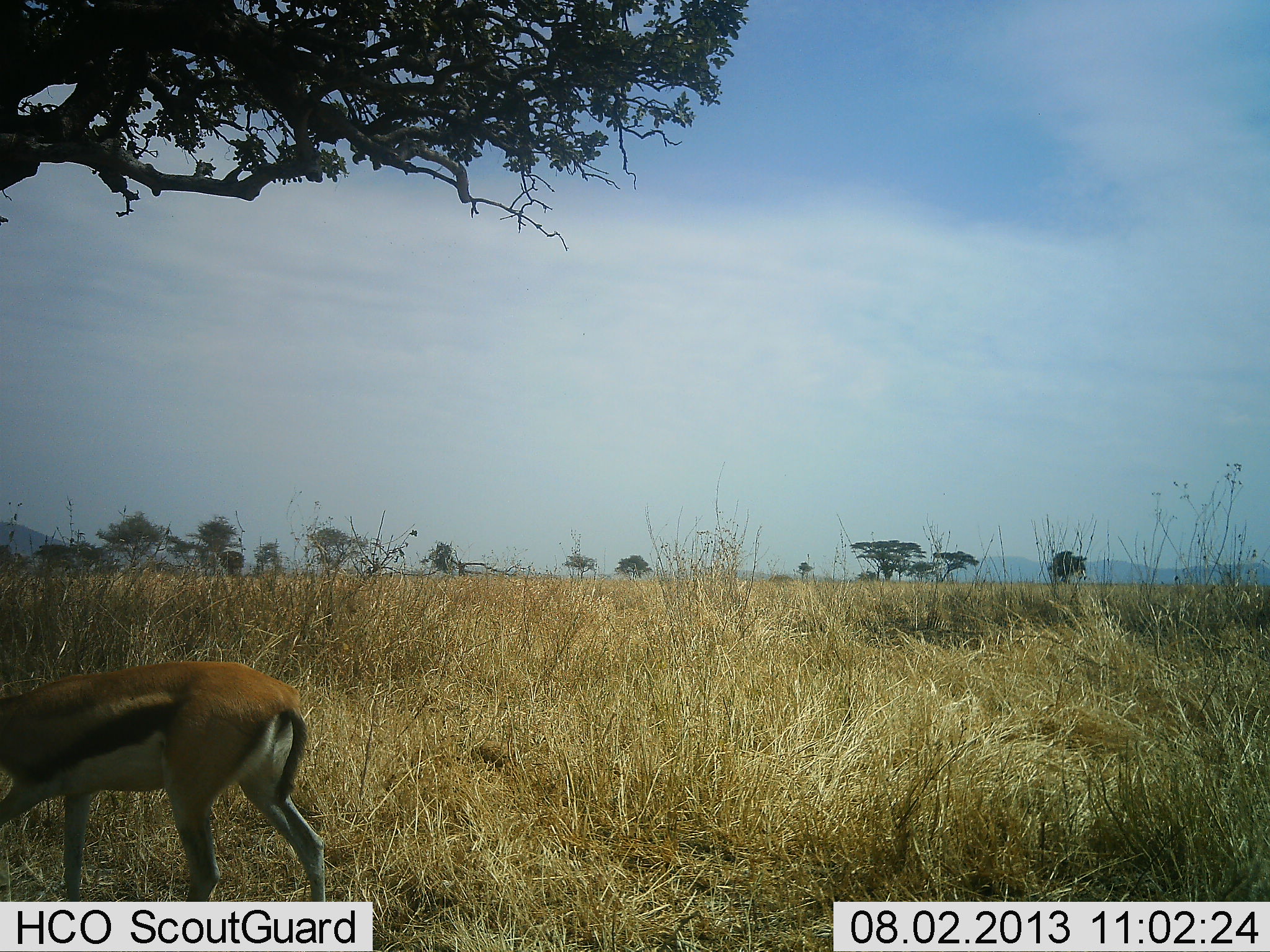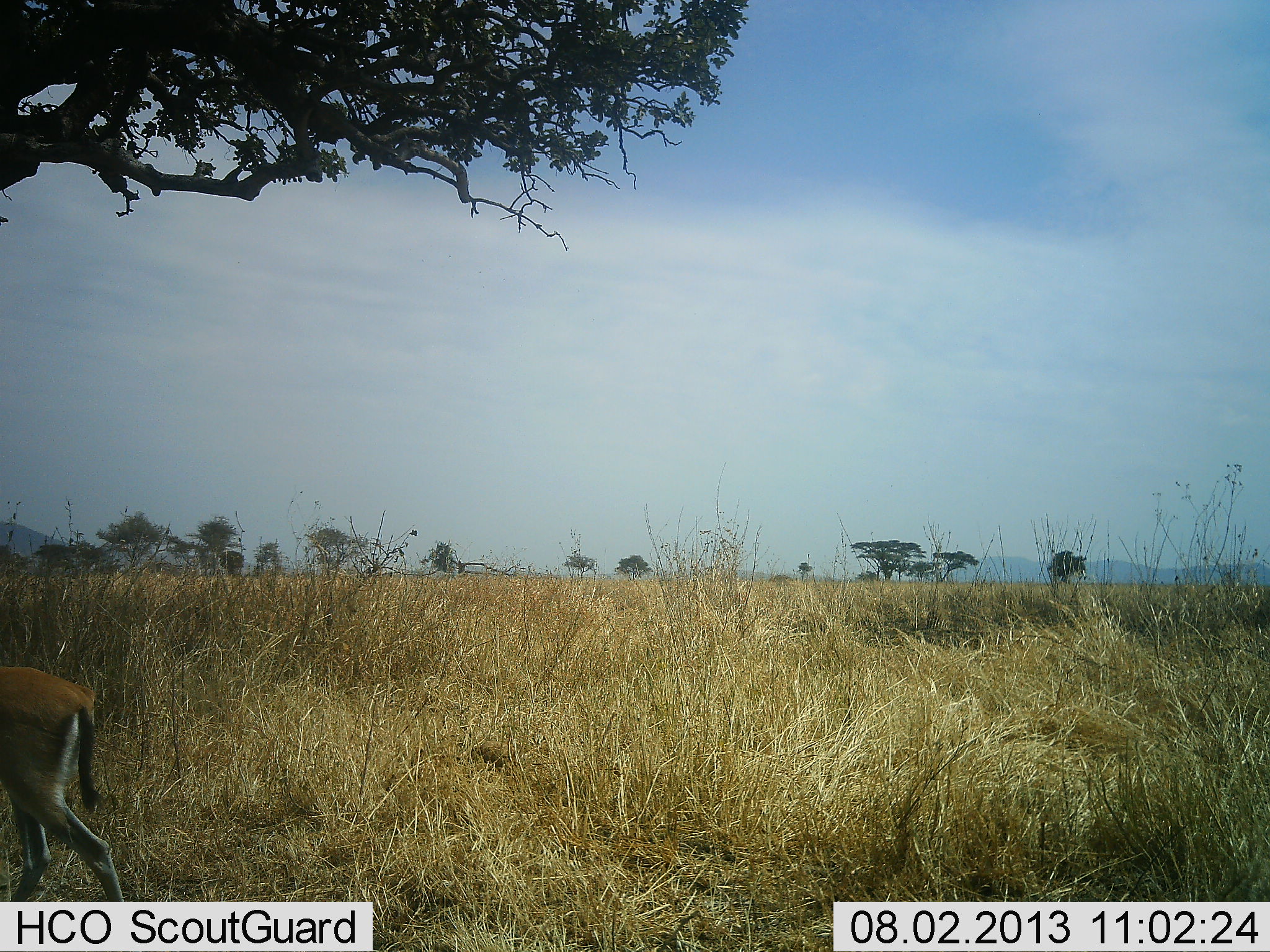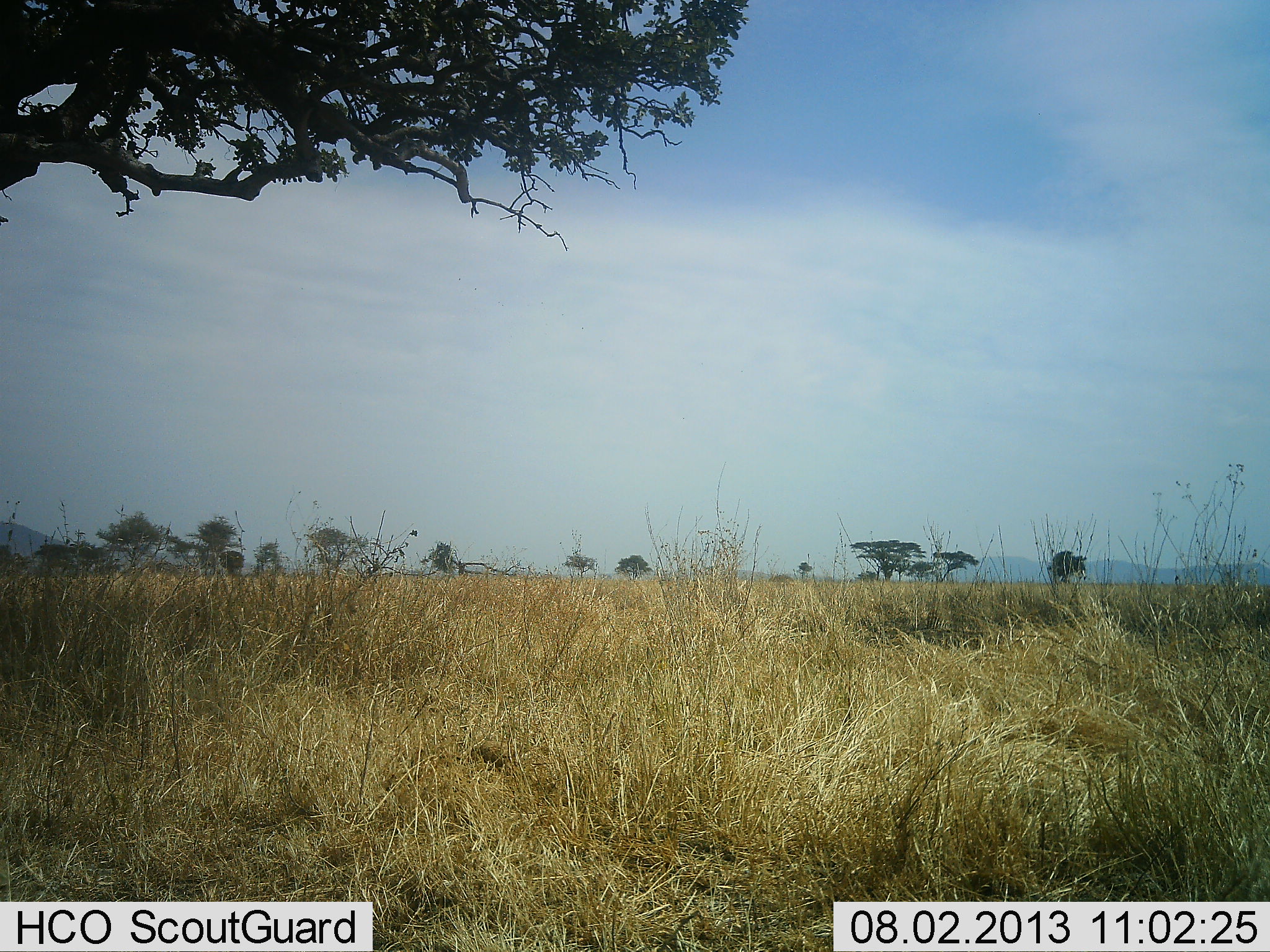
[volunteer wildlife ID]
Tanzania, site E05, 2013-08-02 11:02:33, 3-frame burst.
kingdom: Animalia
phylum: Chordata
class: Mammalia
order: Artiodactyla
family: Bovidae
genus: Eudorcas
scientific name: Eudorcas thomsonii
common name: thomson's gazelle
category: gazellethomsons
Gazellethomsons (thomson's gazelle) (Eudorcas thomsonii), count 1. Behavior (volunteer vote fractions): standing 3%, resting 0%, moving 97%, interacting 0%. Young present (vote fraction): 0%. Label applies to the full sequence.